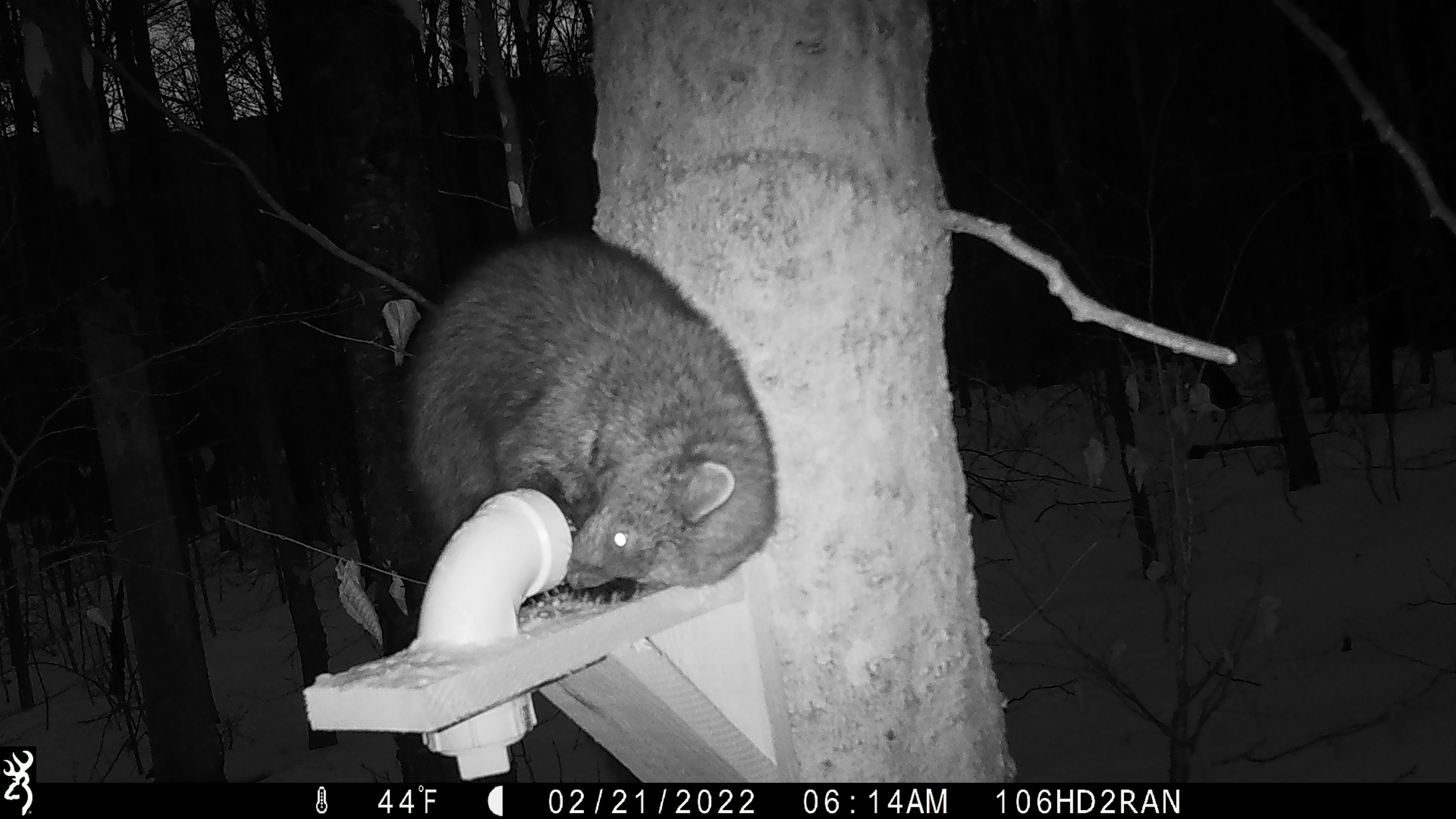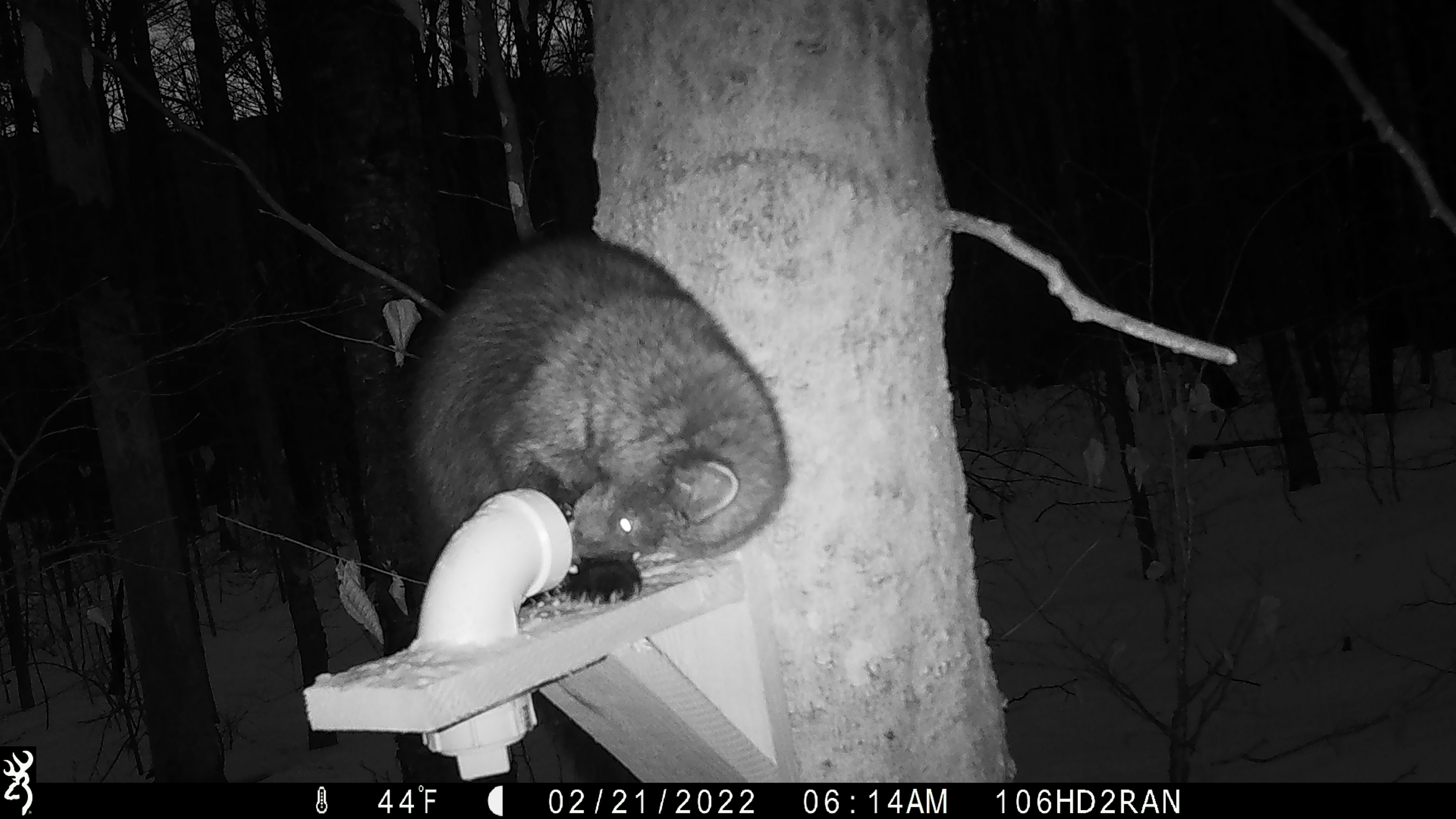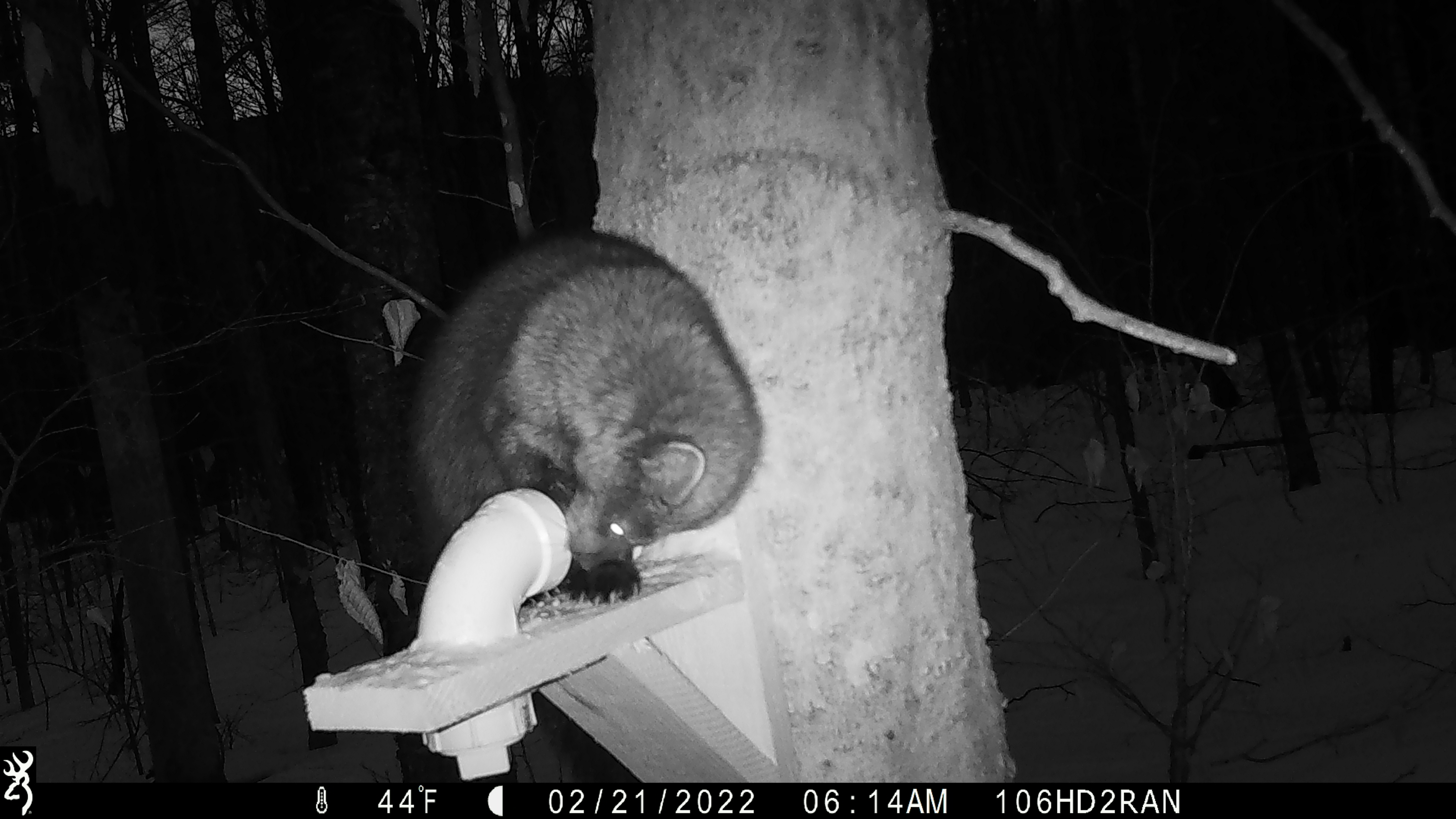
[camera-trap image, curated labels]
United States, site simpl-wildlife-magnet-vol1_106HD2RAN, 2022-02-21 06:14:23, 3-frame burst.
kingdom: Animalia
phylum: Chordata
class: Mammalia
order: Carnivora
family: Mustelidae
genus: Pekania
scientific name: Pekania pennanti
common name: fisher